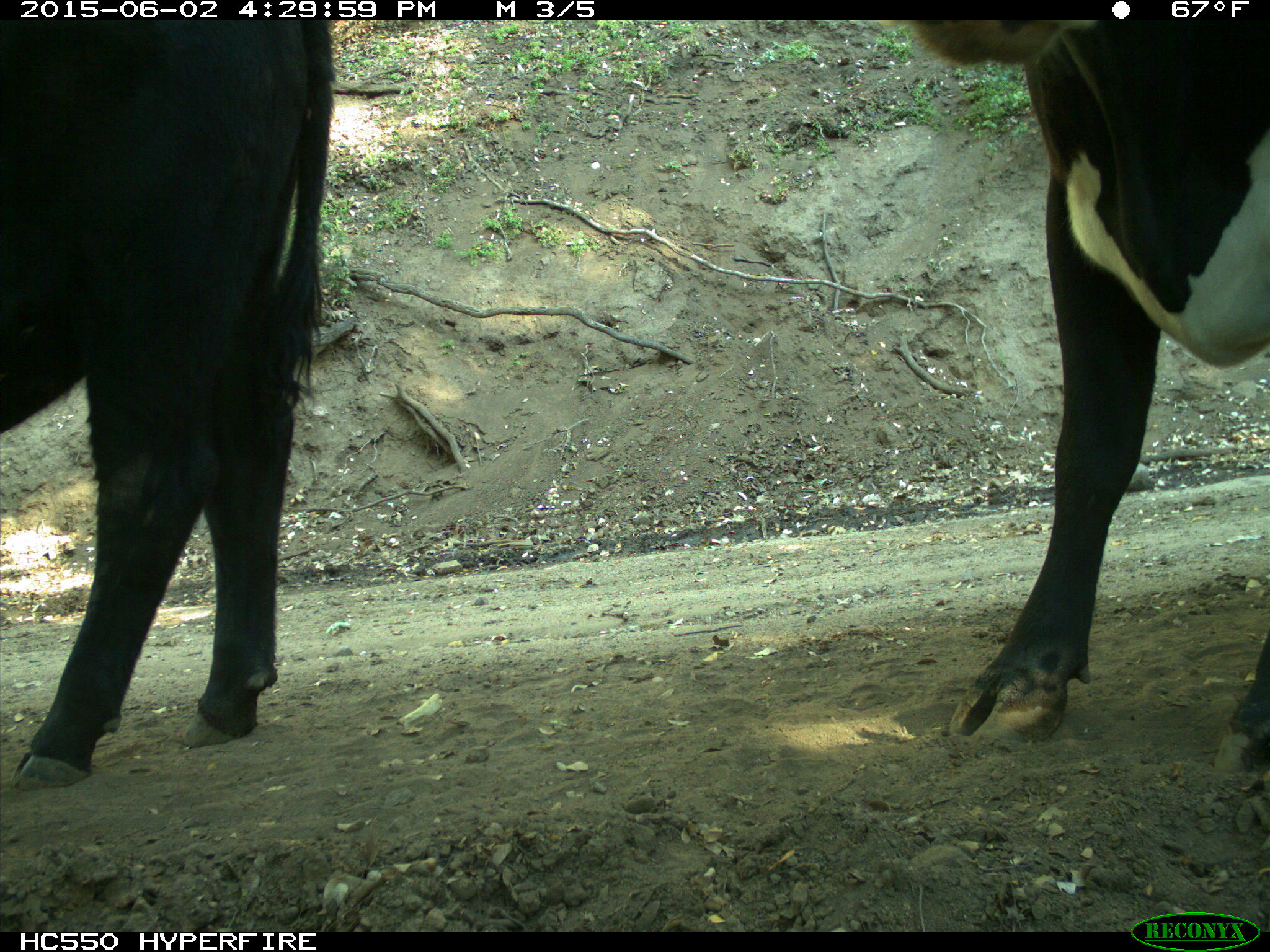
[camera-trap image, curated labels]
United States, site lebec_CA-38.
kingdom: Animalia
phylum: Chordata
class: Mammalia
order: Artiodactyla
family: Bovidae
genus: Bos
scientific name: Bos taurus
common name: domestic cow